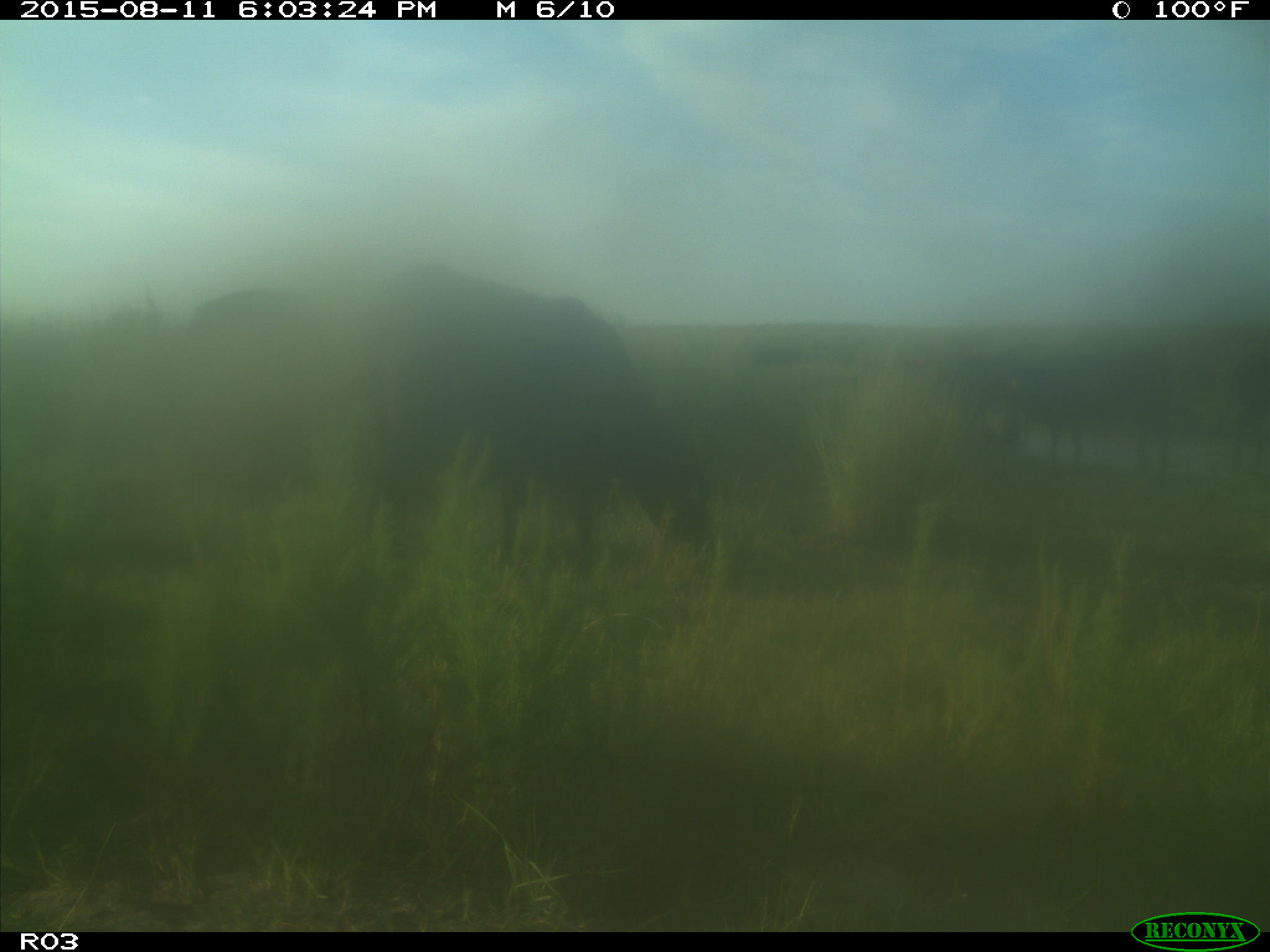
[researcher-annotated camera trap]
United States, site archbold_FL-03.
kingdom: Animalia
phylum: Chordata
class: Mammalia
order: Artiodactyla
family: Bovidae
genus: Bos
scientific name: Bos taurus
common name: domestic cow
Bos taurus (domestic cow).